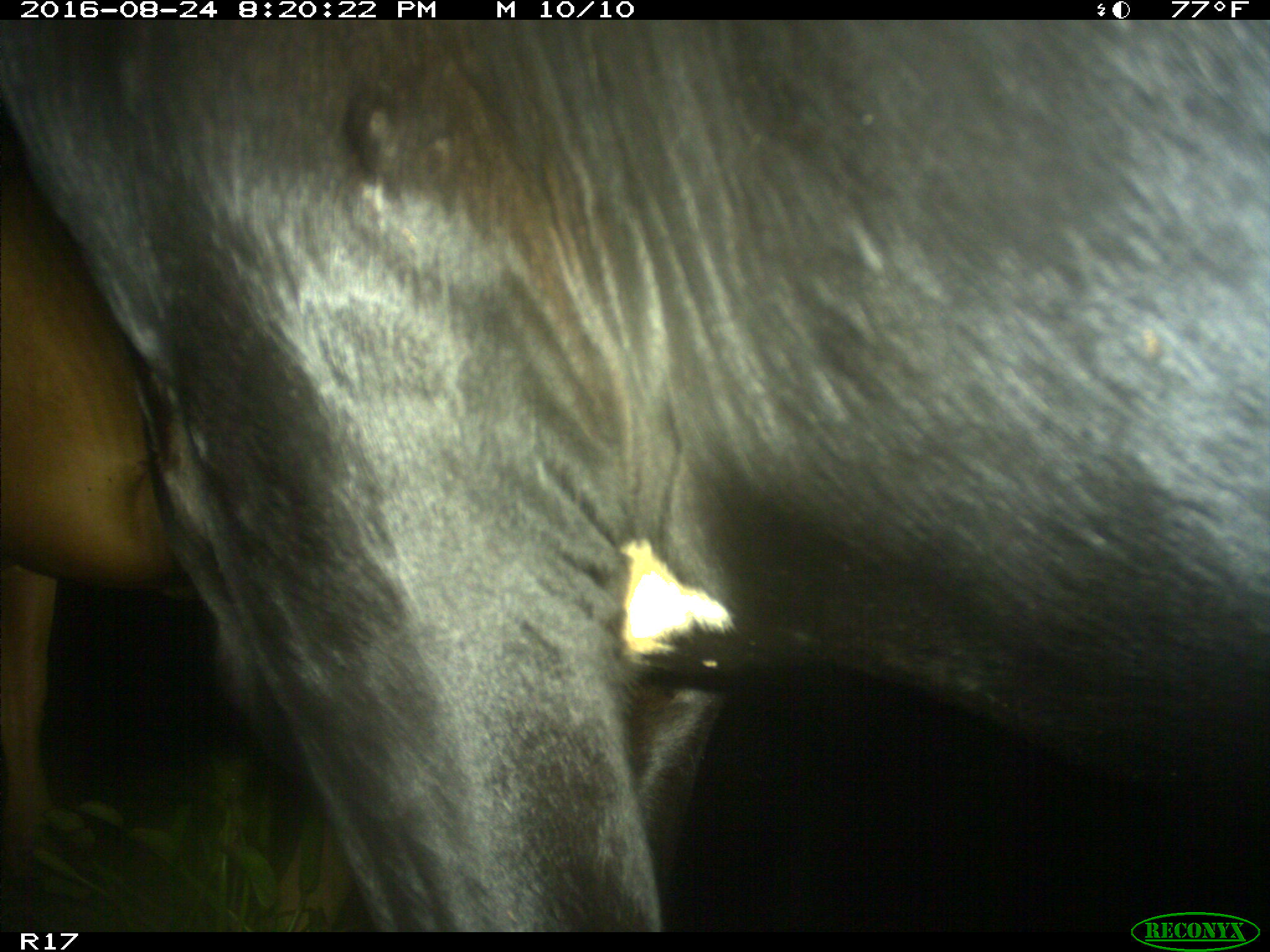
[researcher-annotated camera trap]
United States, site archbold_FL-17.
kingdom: Animalia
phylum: Chordata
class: Mammalia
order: Artiodactyla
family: Bovidae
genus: Bos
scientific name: Bos taurus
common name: domestic cow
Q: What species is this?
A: Bos taurus (domestic cow).